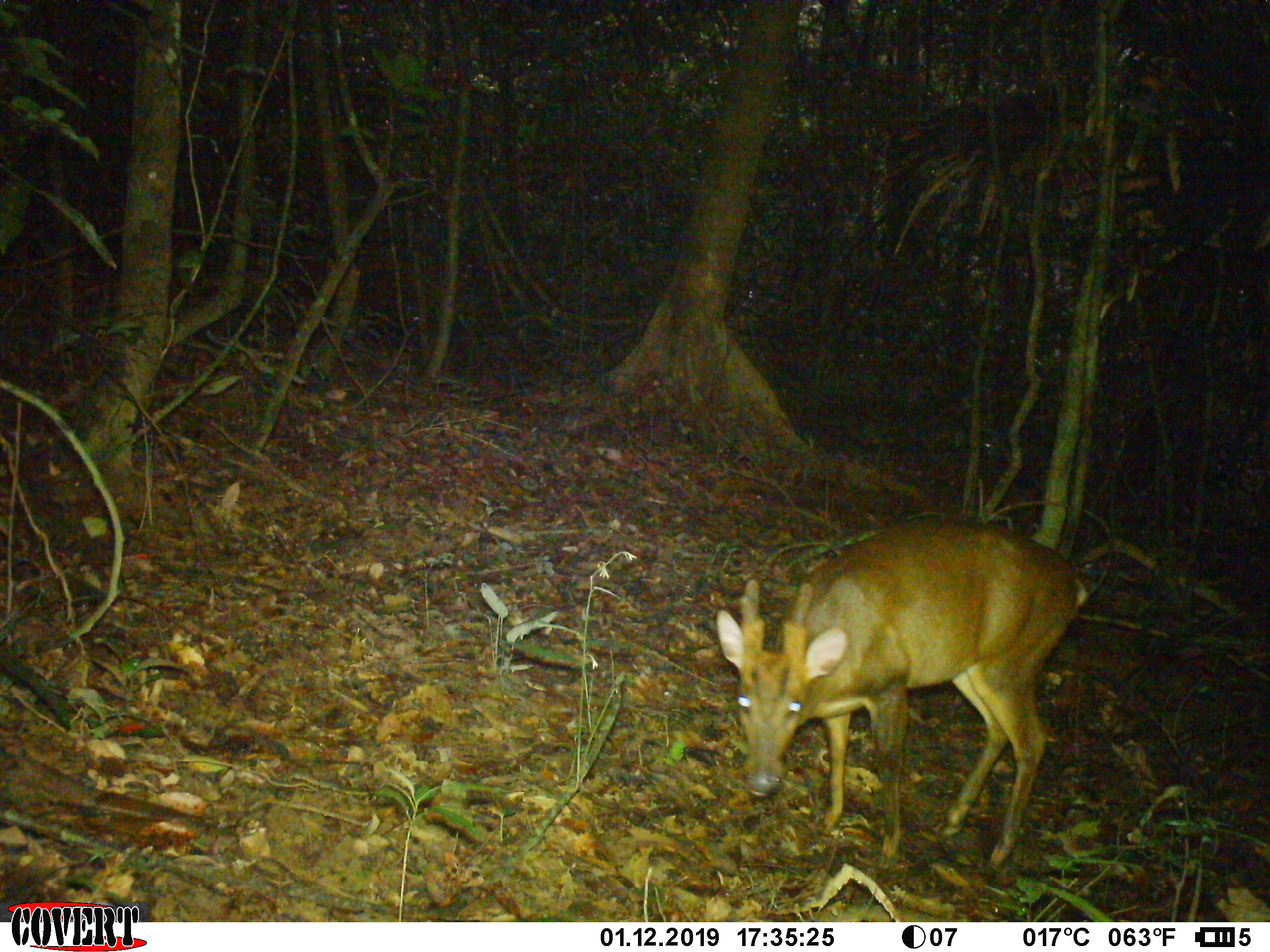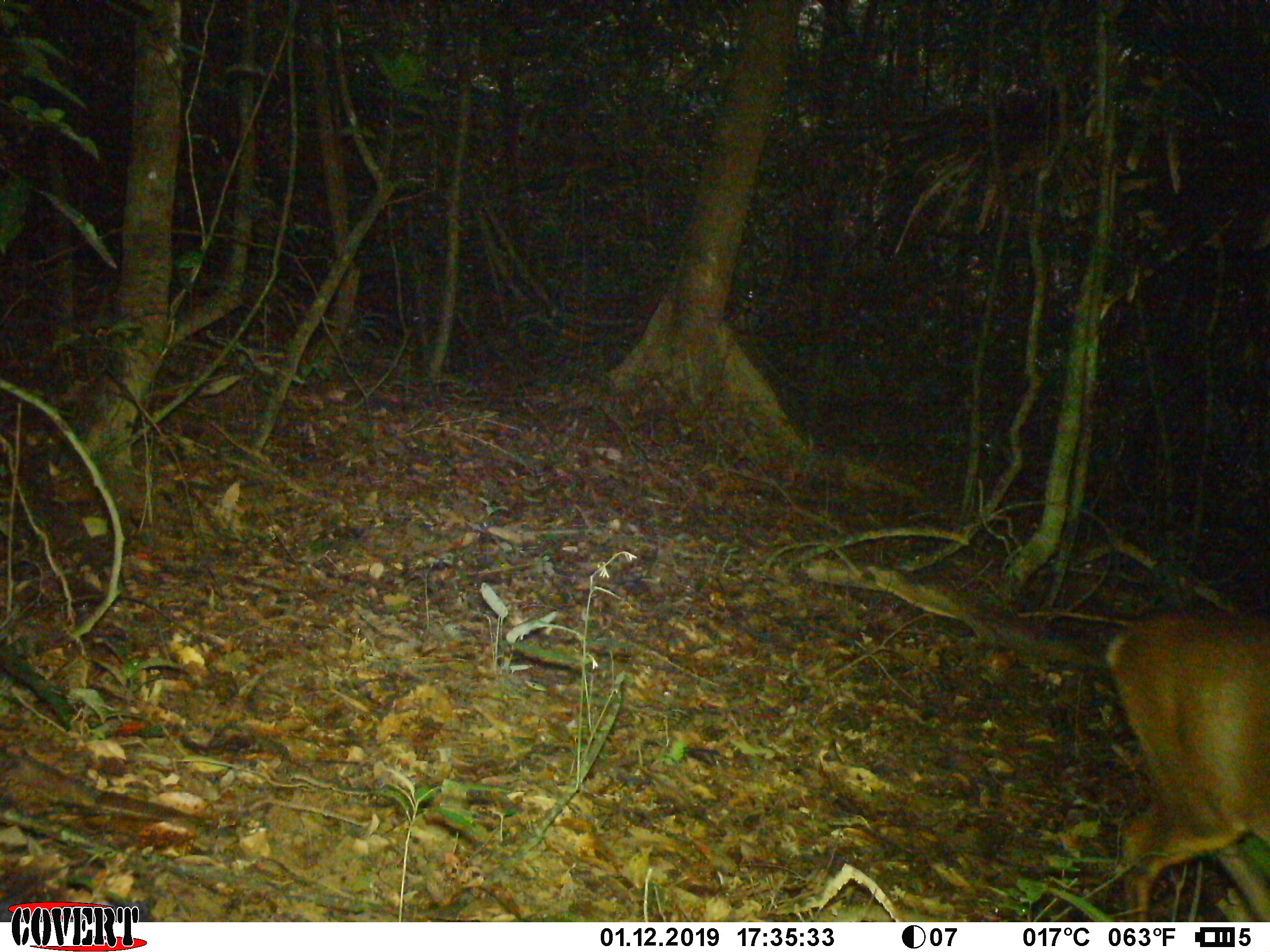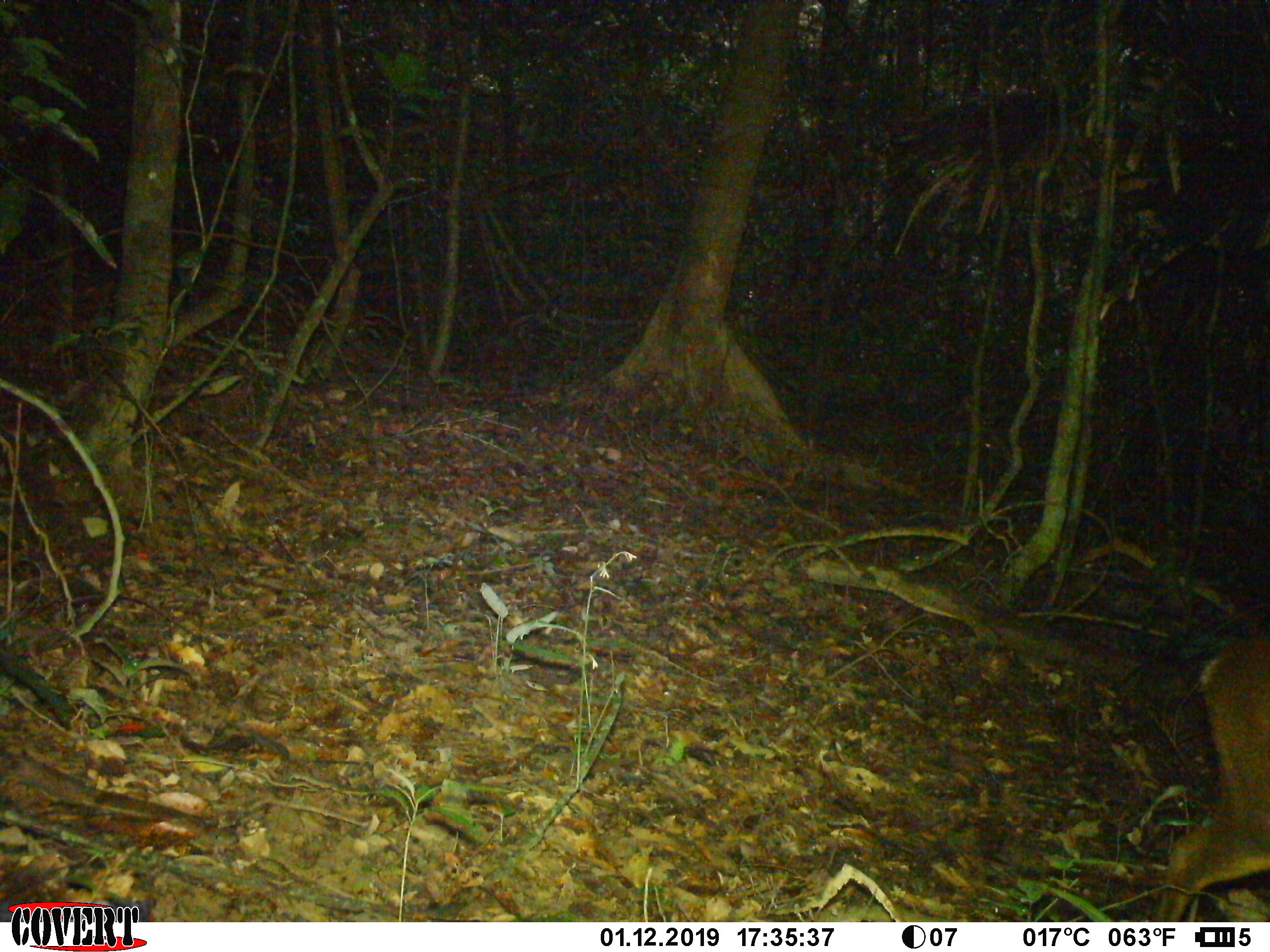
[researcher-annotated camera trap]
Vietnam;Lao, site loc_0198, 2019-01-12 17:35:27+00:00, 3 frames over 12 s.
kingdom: Animalia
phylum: Chordata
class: Mammalia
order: Artiodactyla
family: Cervidae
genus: Muntiacus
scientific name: Muntiacus vuquangensis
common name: large-antlered muntjac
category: large antlered muntjac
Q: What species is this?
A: Large antlered muntjac (large-antlered muntjac) (Muntiacus vuquangensis).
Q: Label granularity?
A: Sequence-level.